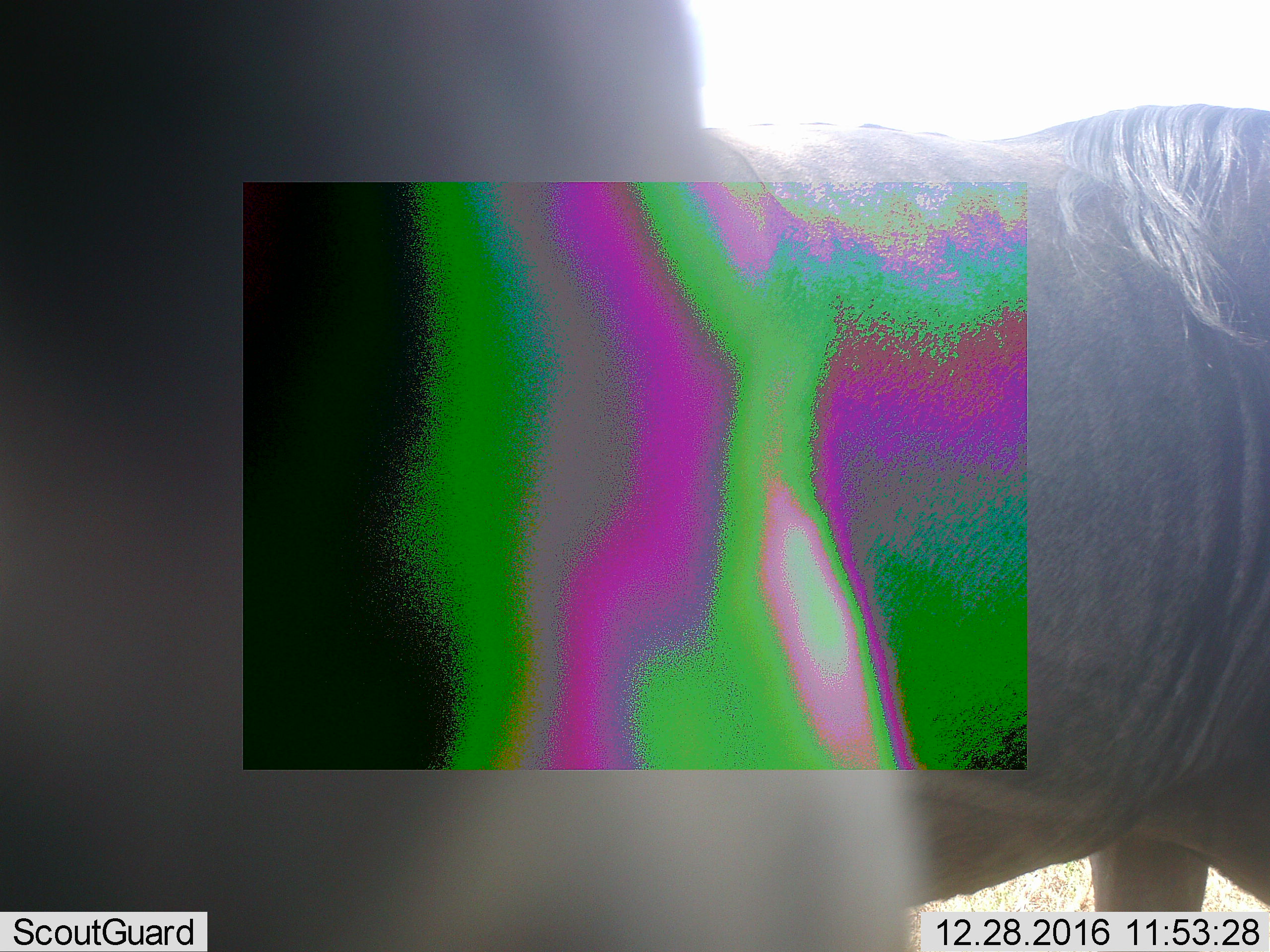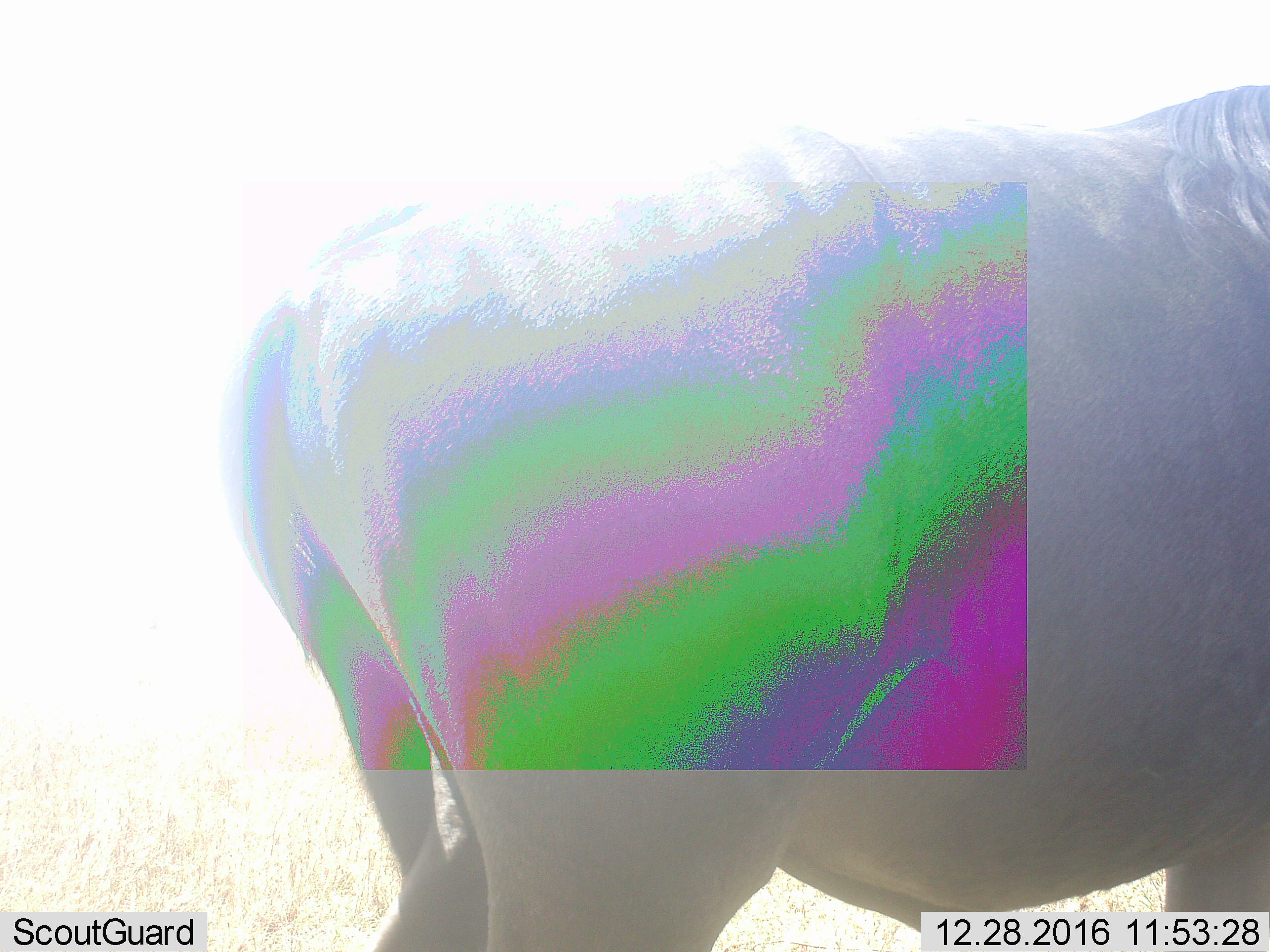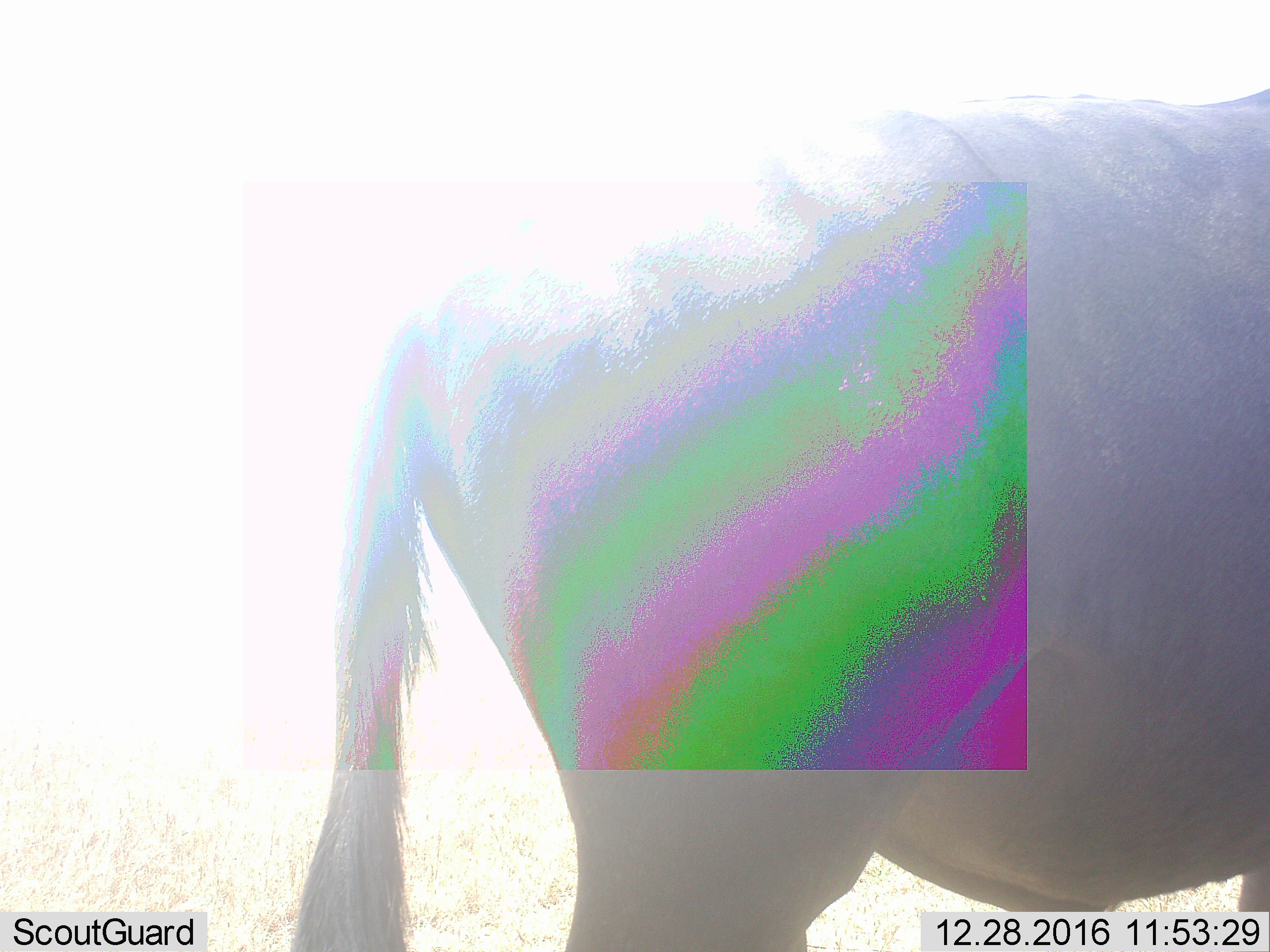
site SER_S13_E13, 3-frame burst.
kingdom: Animalia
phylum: Chordata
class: Mammalia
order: Artiodactyla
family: Bovidae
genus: Connochaetes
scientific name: Connochaetes taurinus taurinus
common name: blue wildebeest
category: wildebeestblue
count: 1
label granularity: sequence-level